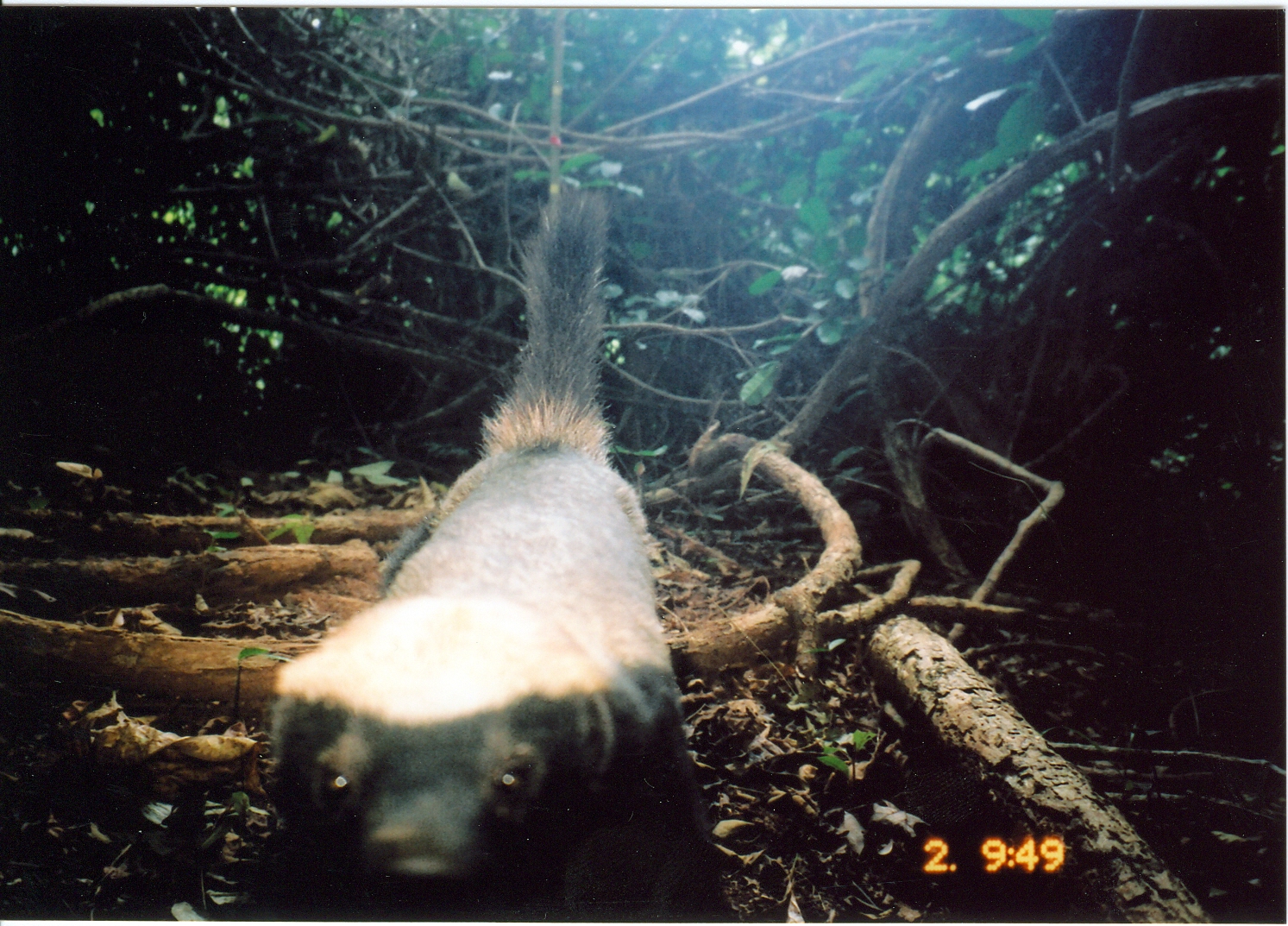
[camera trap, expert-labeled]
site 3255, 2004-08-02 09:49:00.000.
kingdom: Animalia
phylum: Chordata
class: Mammalia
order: Carnivora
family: Mustelidae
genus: Mellivora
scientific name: Mellivora capensis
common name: honey badger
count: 1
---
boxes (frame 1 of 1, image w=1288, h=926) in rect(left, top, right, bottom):
mellivora capensis: rect(260, 178, 733, 926)